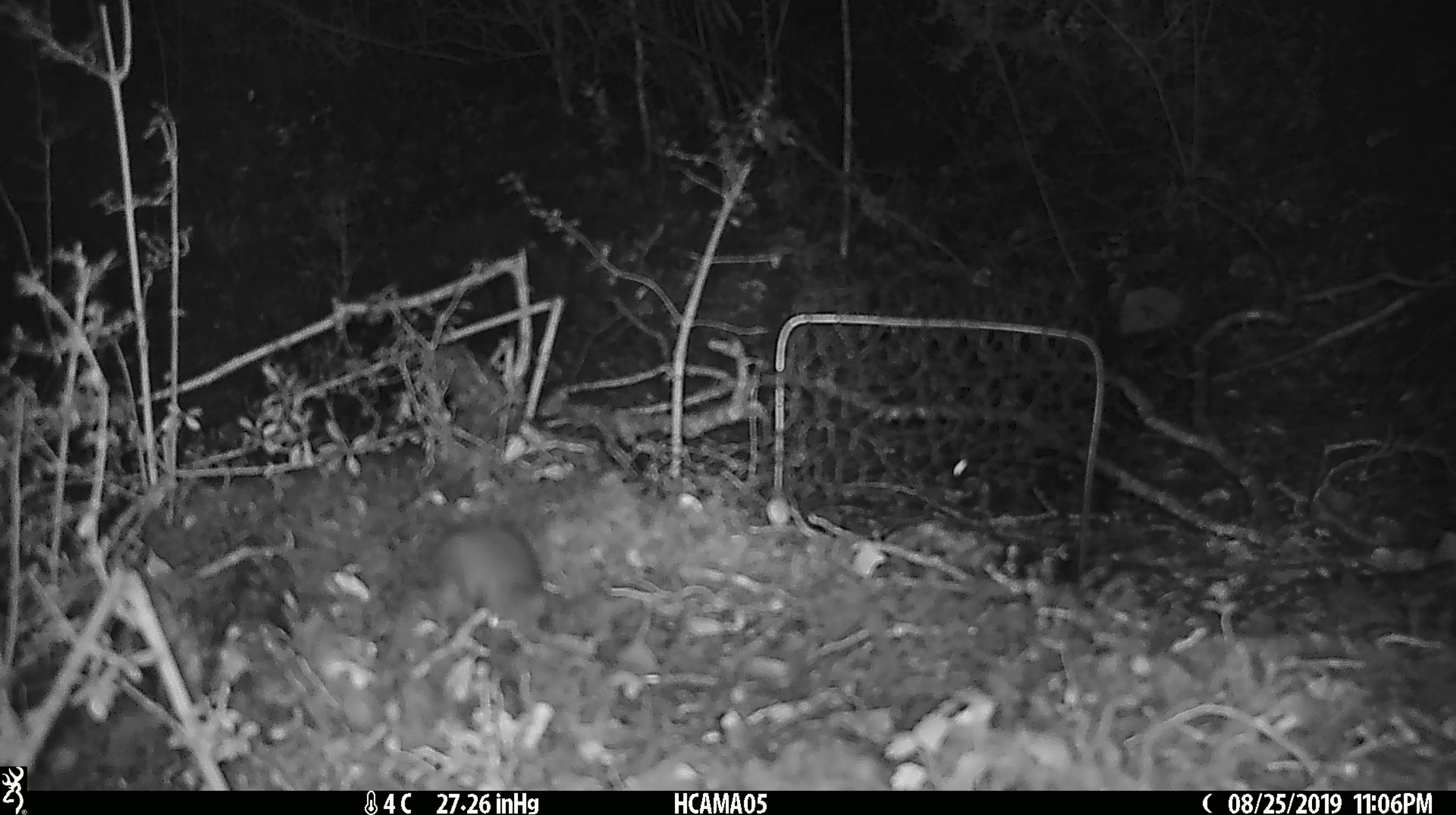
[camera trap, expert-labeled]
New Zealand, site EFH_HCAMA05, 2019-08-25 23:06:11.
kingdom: Animalia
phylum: Chordata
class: Mammalia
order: Rodentia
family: Muridae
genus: Mus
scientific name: Mus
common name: mouse